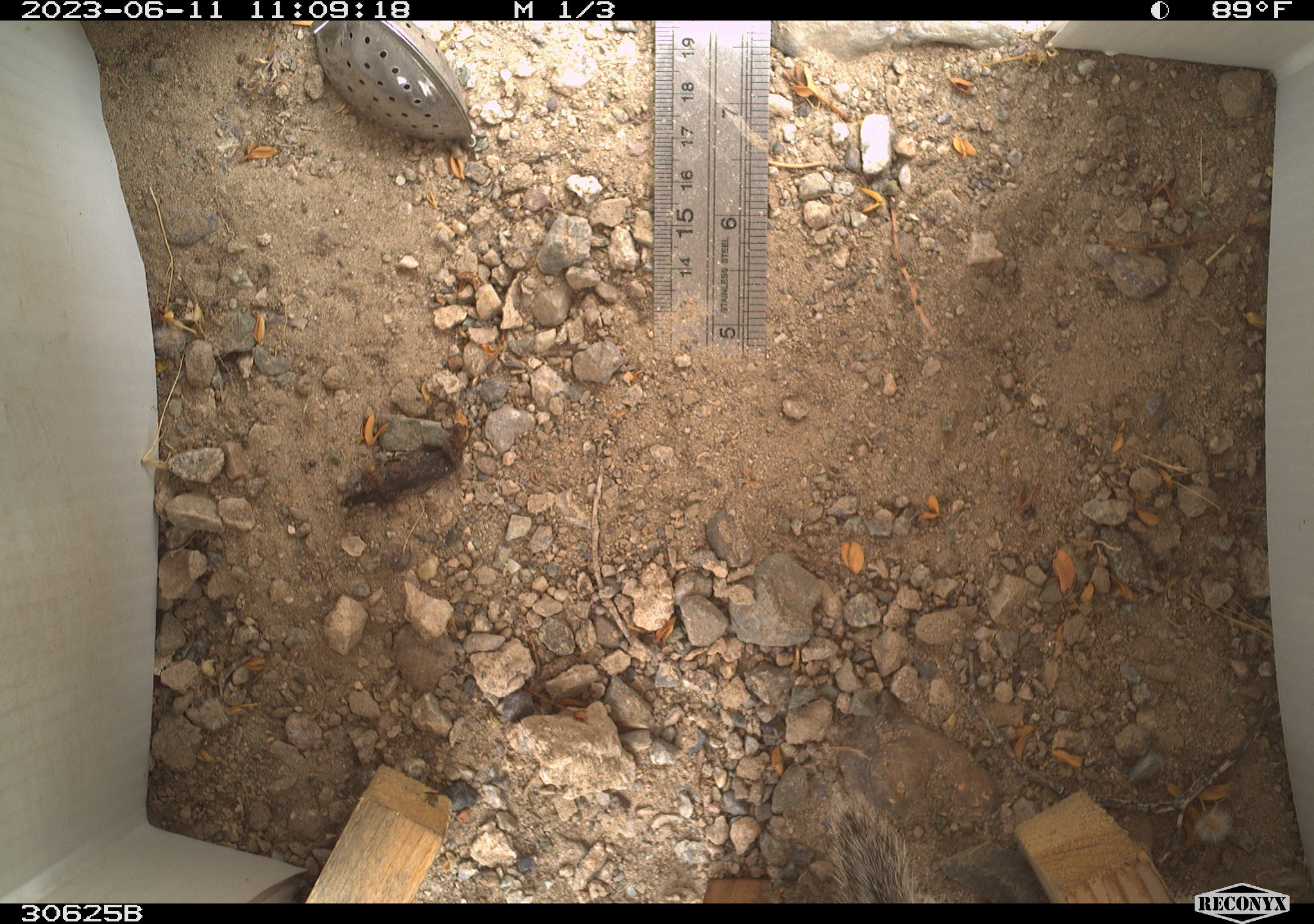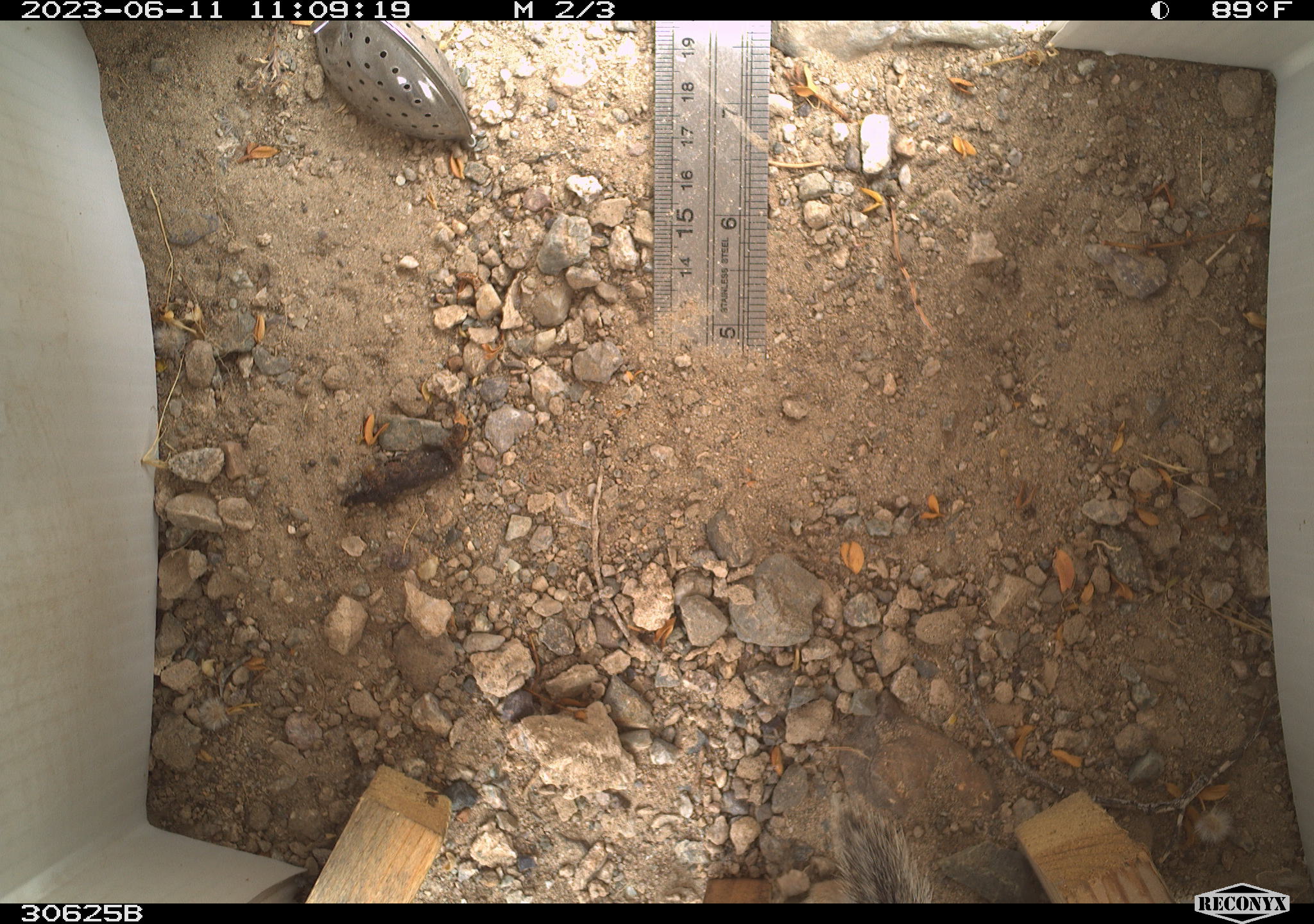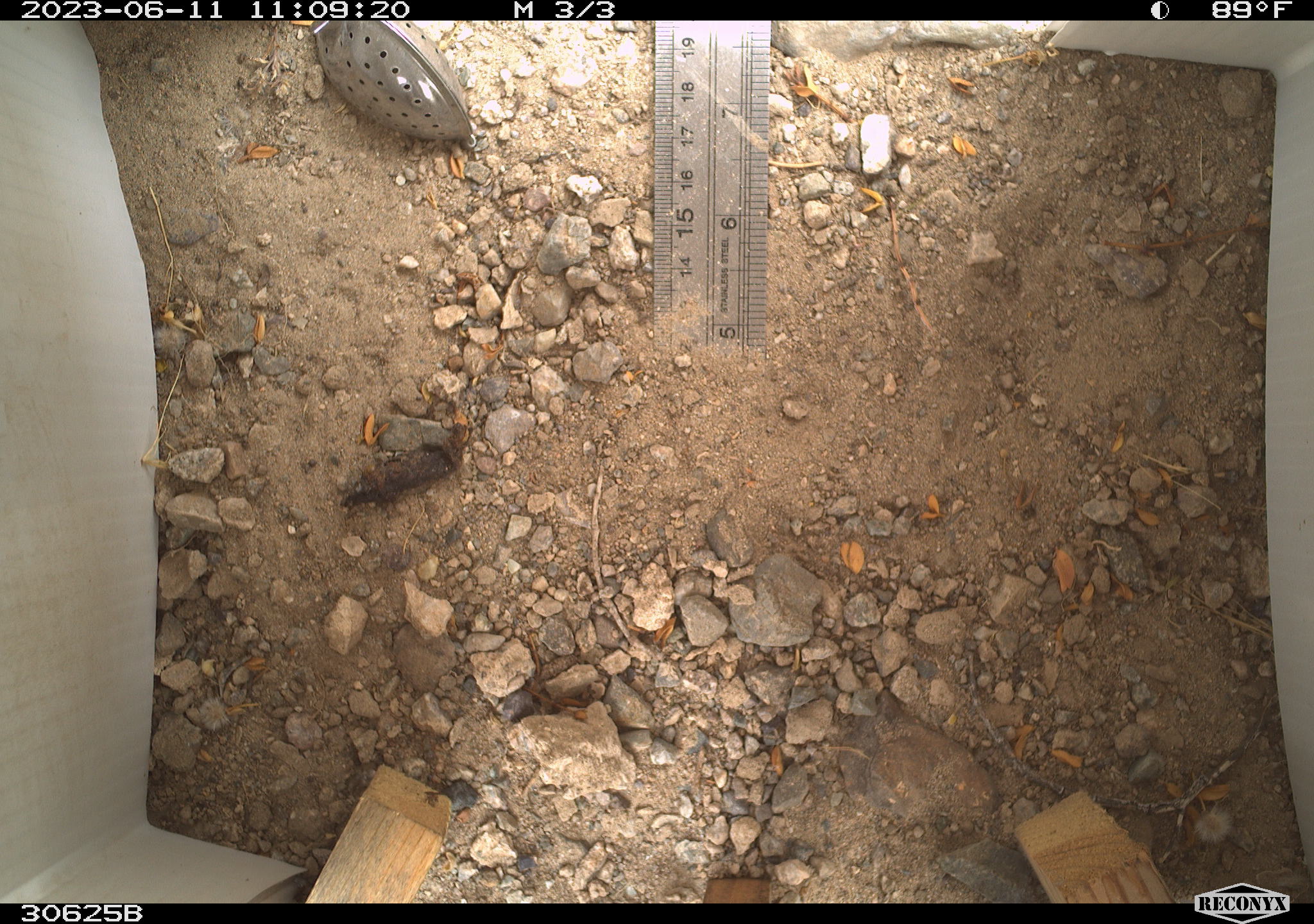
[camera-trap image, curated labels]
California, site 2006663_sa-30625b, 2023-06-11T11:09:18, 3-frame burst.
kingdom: Animalia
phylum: Chordata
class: Mammalia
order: Rodentia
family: Sciuridae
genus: Ammospermophilus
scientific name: Ammospermophilus leucurus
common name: white-tailed antelope squirrel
White-tailed antelope squirrel (Ammospermophilus leucurus).